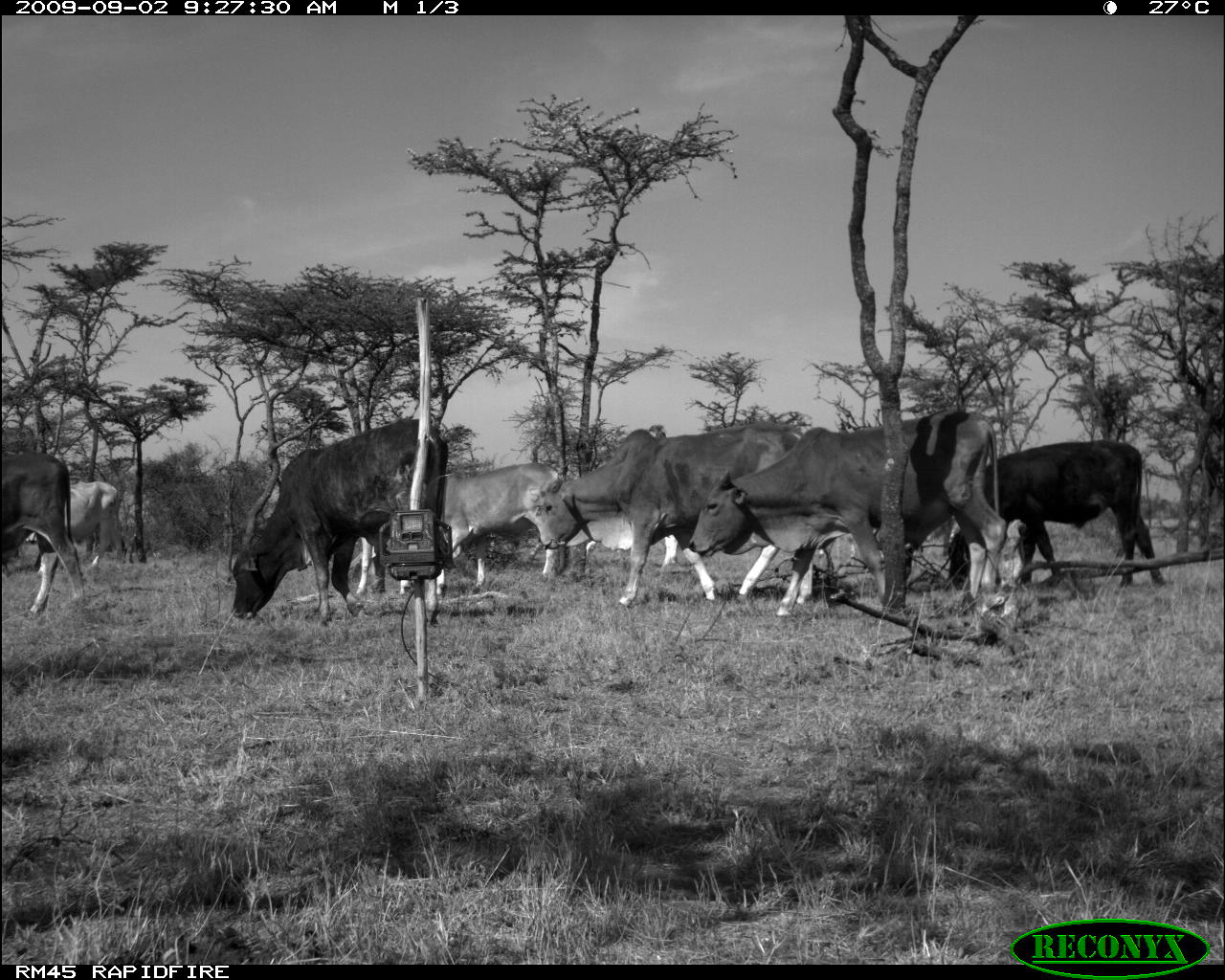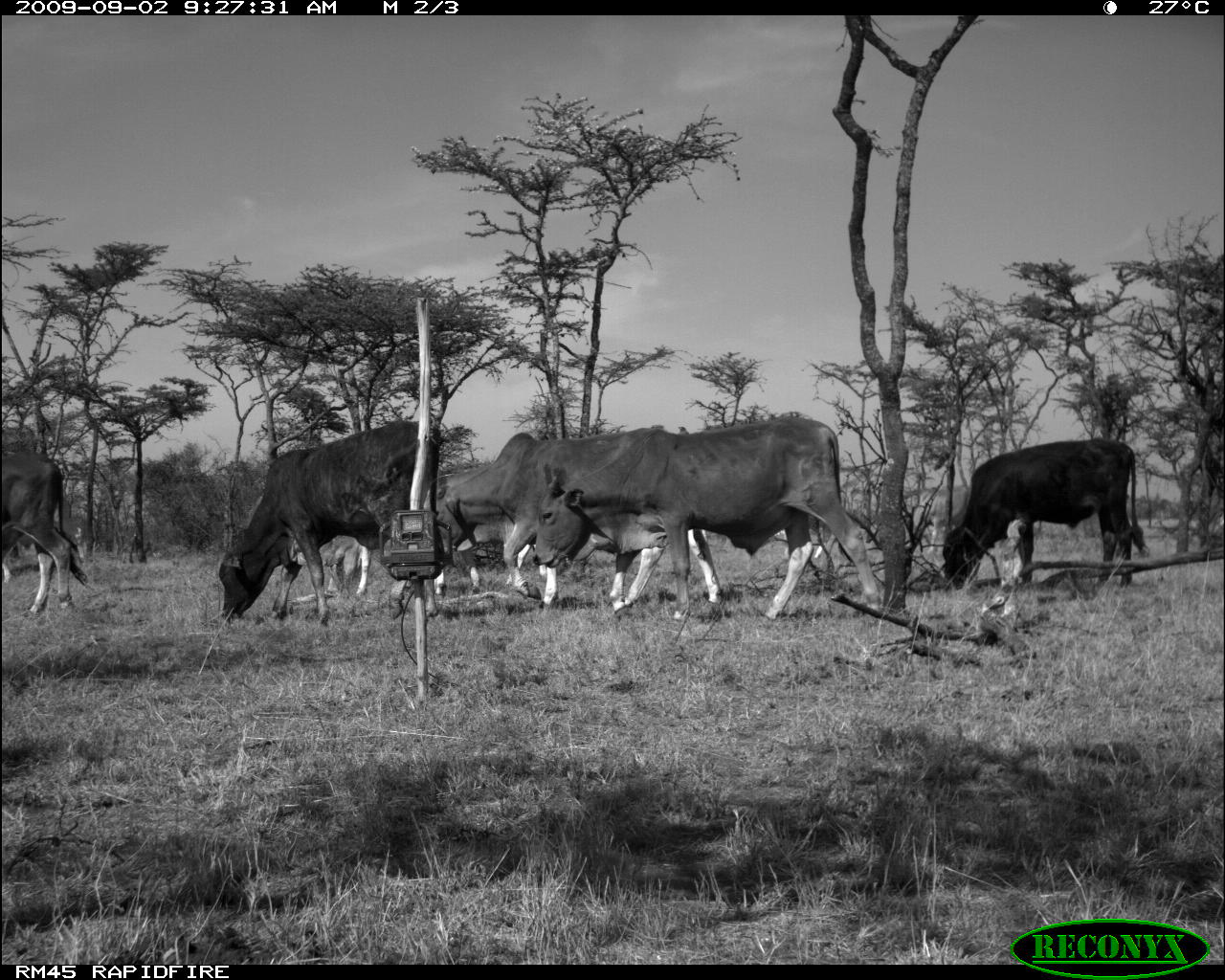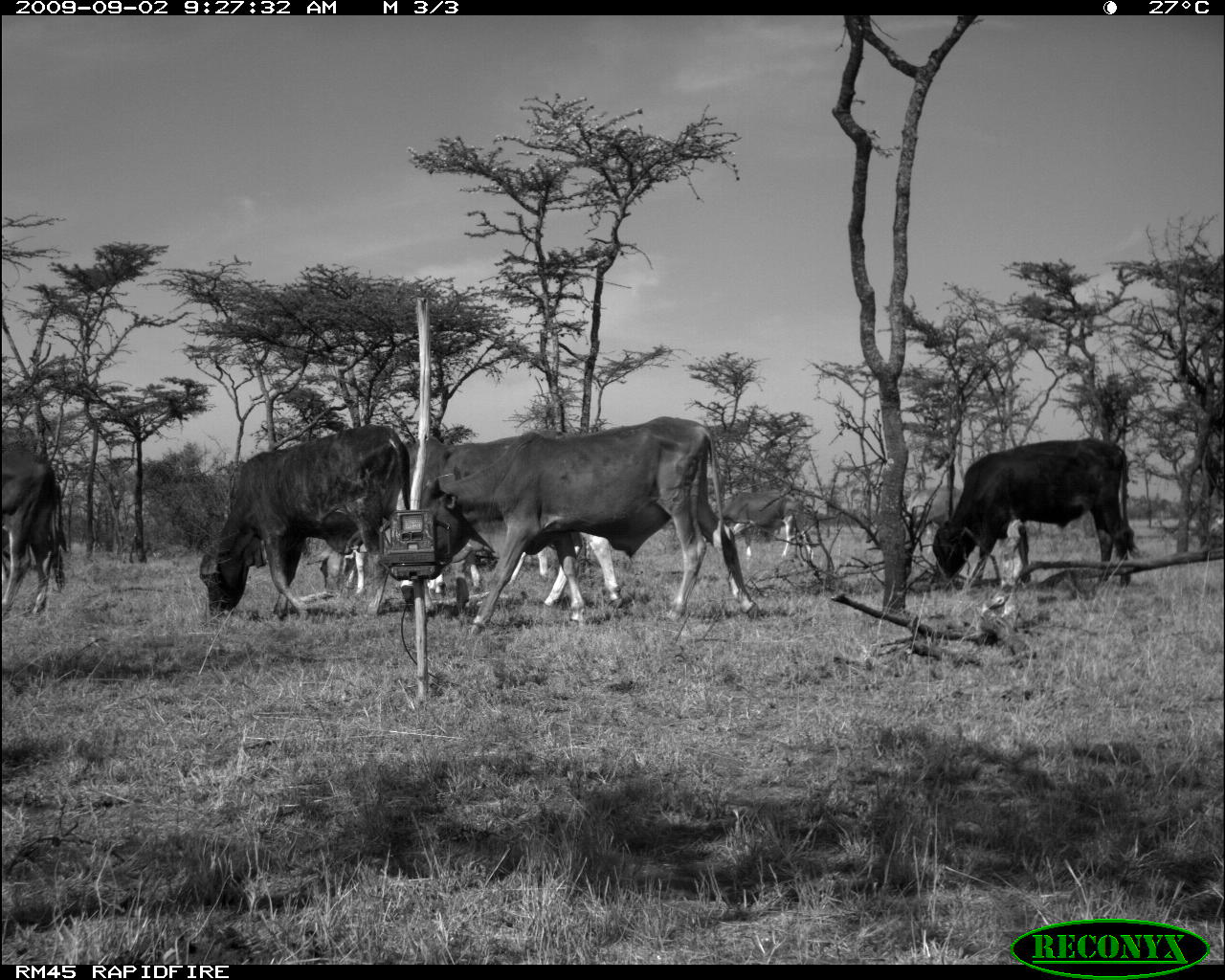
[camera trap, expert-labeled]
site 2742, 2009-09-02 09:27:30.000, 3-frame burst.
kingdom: Animalia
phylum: Chordata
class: Mammalia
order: Artiodactyla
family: Bovidae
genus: Bos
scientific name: Bos taurus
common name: domestic cattle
Bos taurus (domestic cattle), count 8.